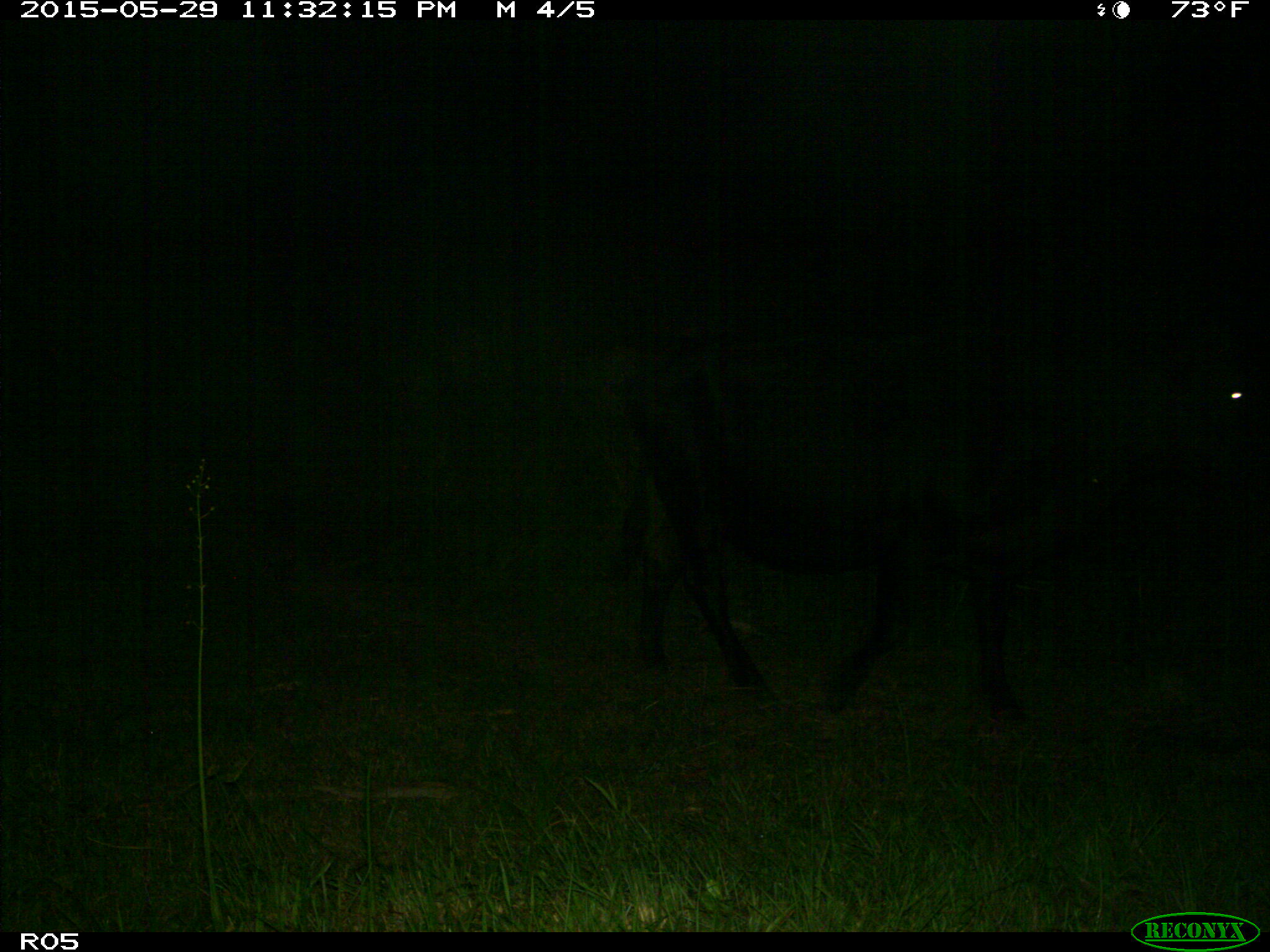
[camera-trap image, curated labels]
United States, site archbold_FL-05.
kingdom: Animalia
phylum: Chordata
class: Mammalia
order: Artiodactyla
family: Bovidae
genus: Bos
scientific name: Bos taurus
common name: domestic cow